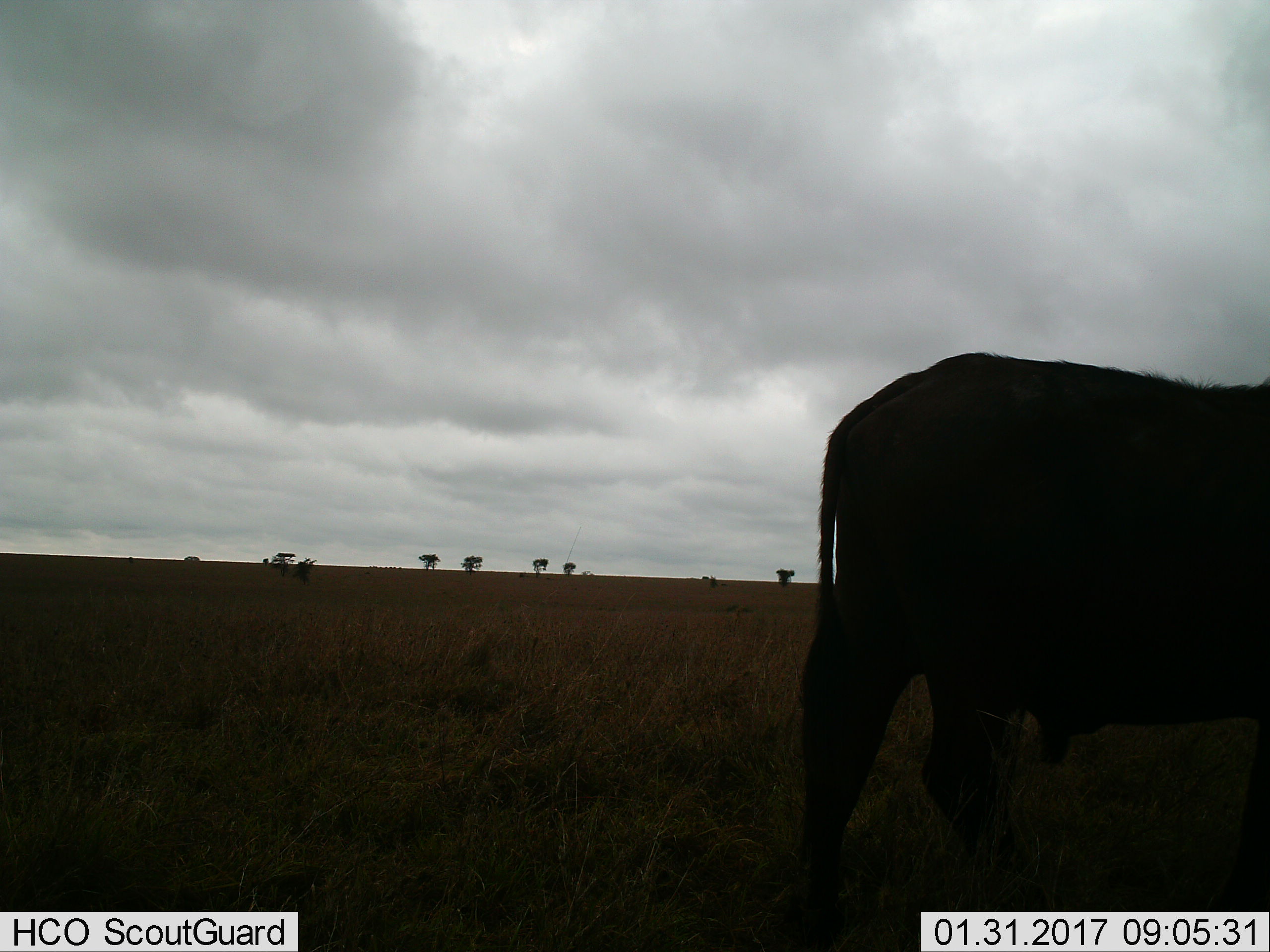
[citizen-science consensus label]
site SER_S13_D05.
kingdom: Animalia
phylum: Chordata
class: Mammalia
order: Artiodactyla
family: Bovidae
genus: Syncerus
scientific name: Syncerus caffer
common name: african buffalo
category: buffalo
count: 1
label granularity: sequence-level